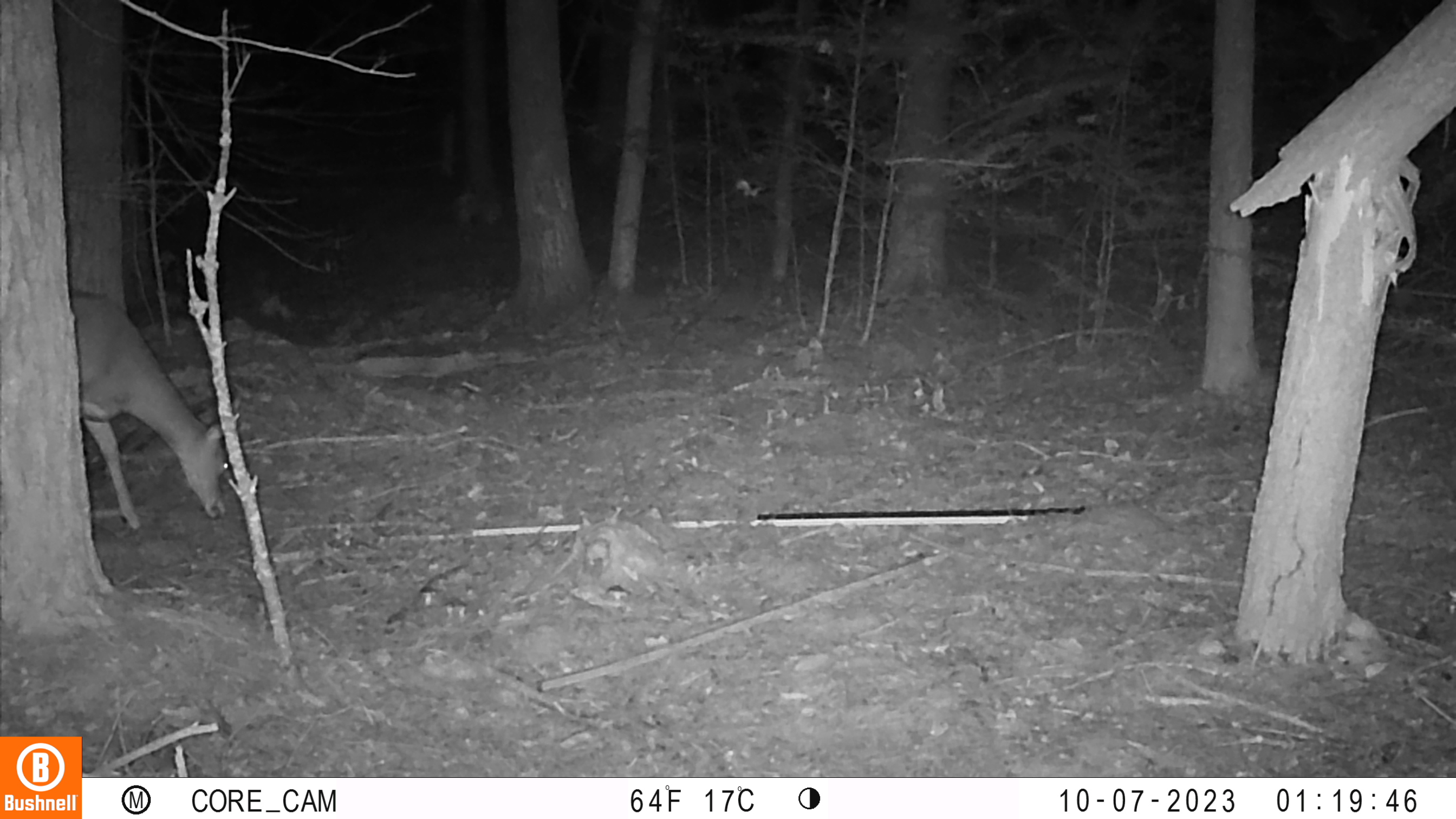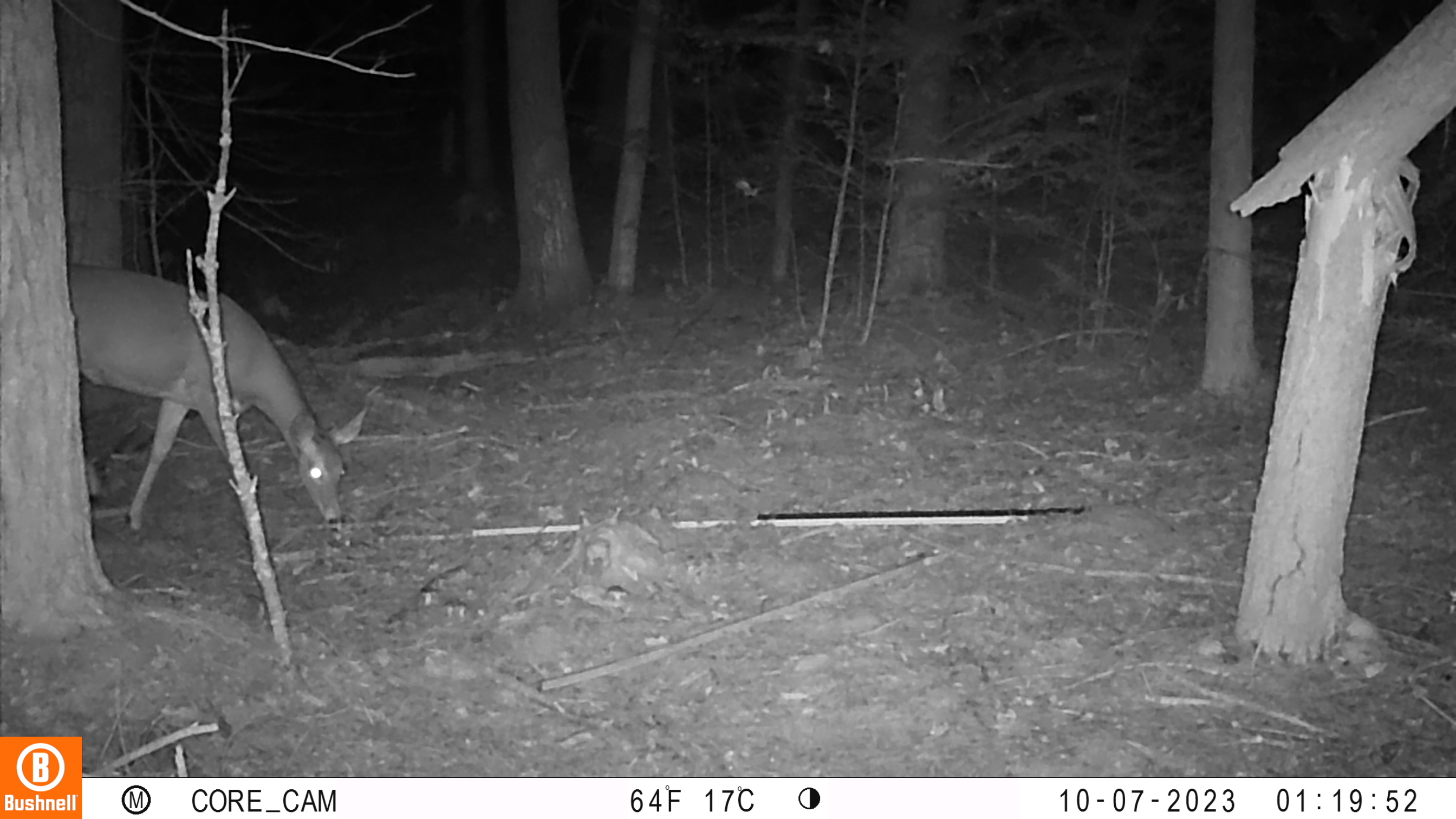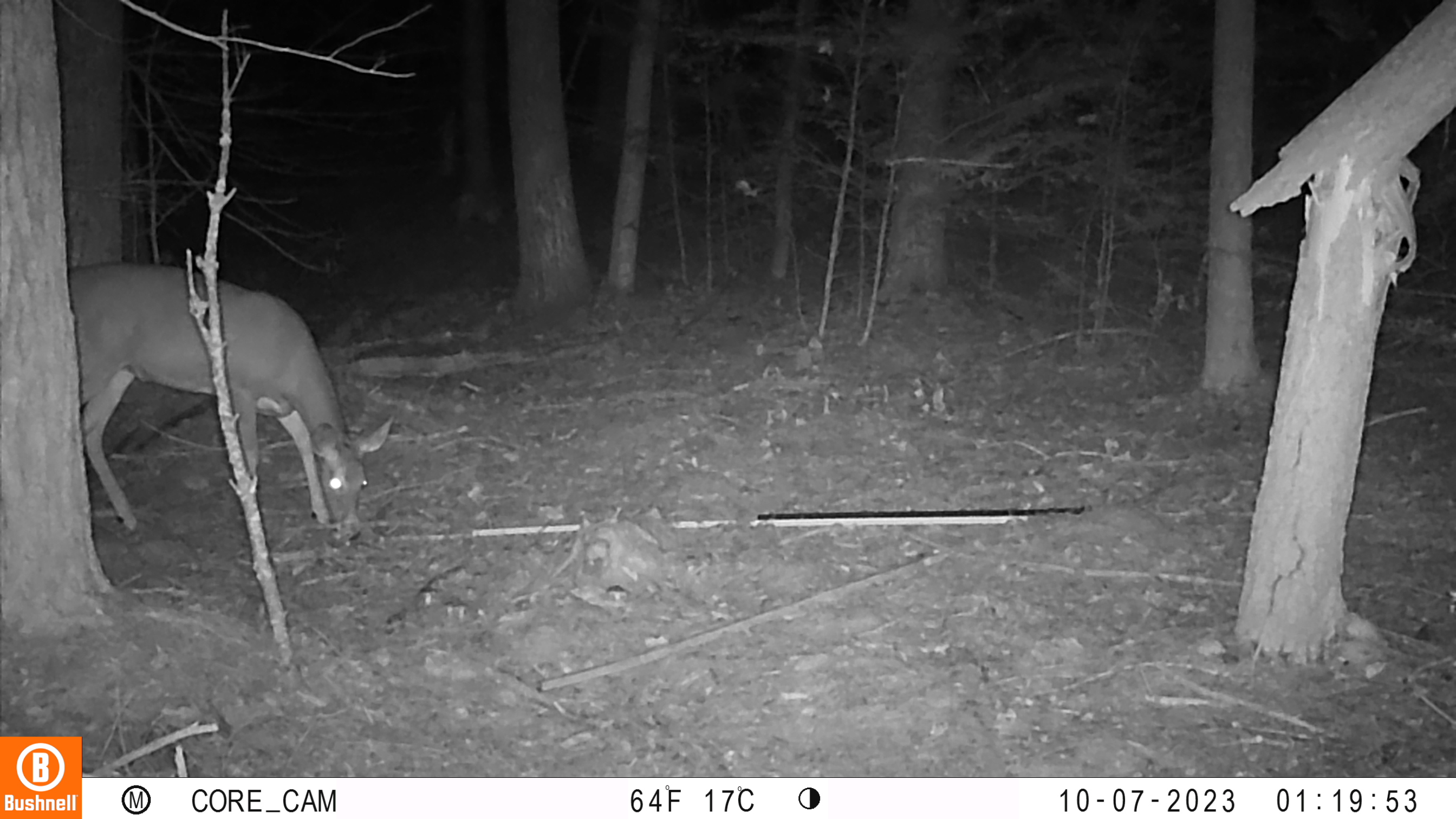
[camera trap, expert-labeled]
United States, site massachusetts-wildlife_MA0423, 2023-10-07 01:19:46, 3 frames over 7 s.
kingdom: Animalia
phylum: Chordata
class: Mammalia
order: Artiodactyla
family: Cervidae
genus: Odocoileus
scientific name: Odocoileus virginianus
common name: white-tailed deer